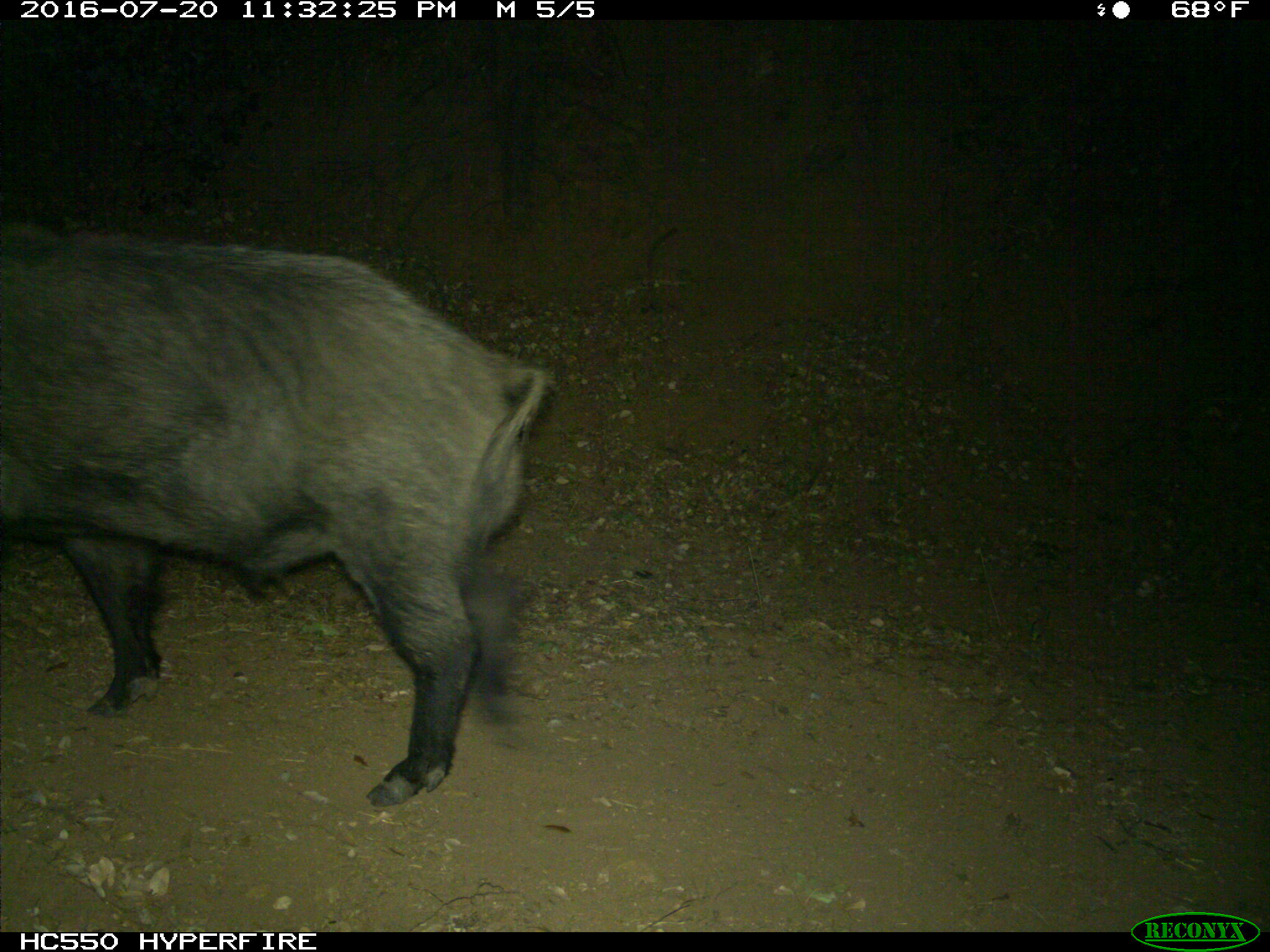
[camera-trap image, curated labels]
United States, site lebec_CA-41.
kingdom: Animalia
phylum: Chordata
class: Mammalia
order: Artiodactyla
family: Suidae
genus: Sus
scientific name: Sus scrofa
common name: wild boar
Sus scrofa (wild boar).